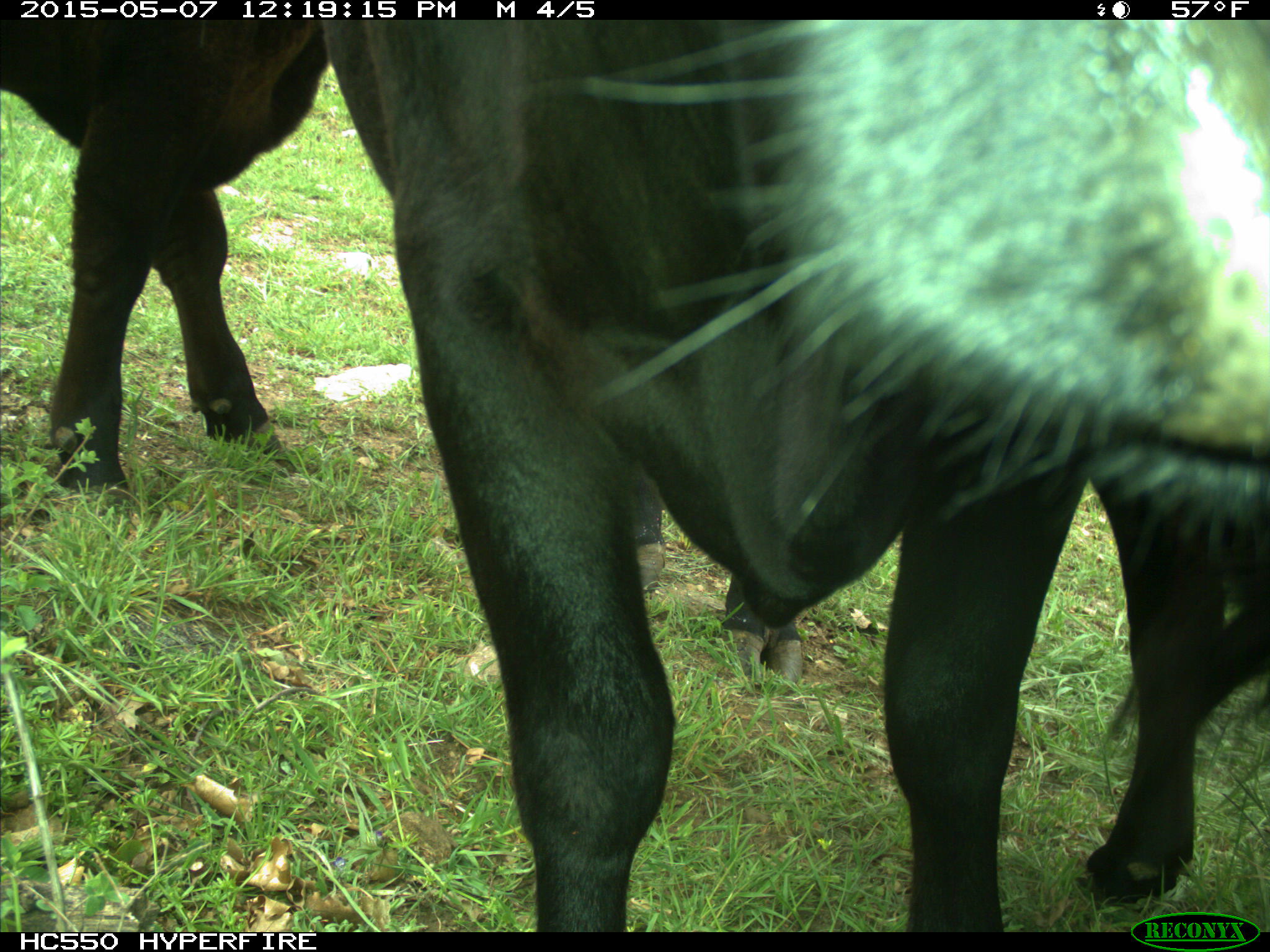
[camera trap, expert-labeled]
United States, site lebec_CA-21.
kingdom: Animalia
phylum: Chordata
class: Mammalia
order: Artiodactyla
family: Bovidae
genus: Bos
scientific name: Bos taurus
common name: domestic cow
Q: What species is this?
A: Bos taurus (domestic cow).